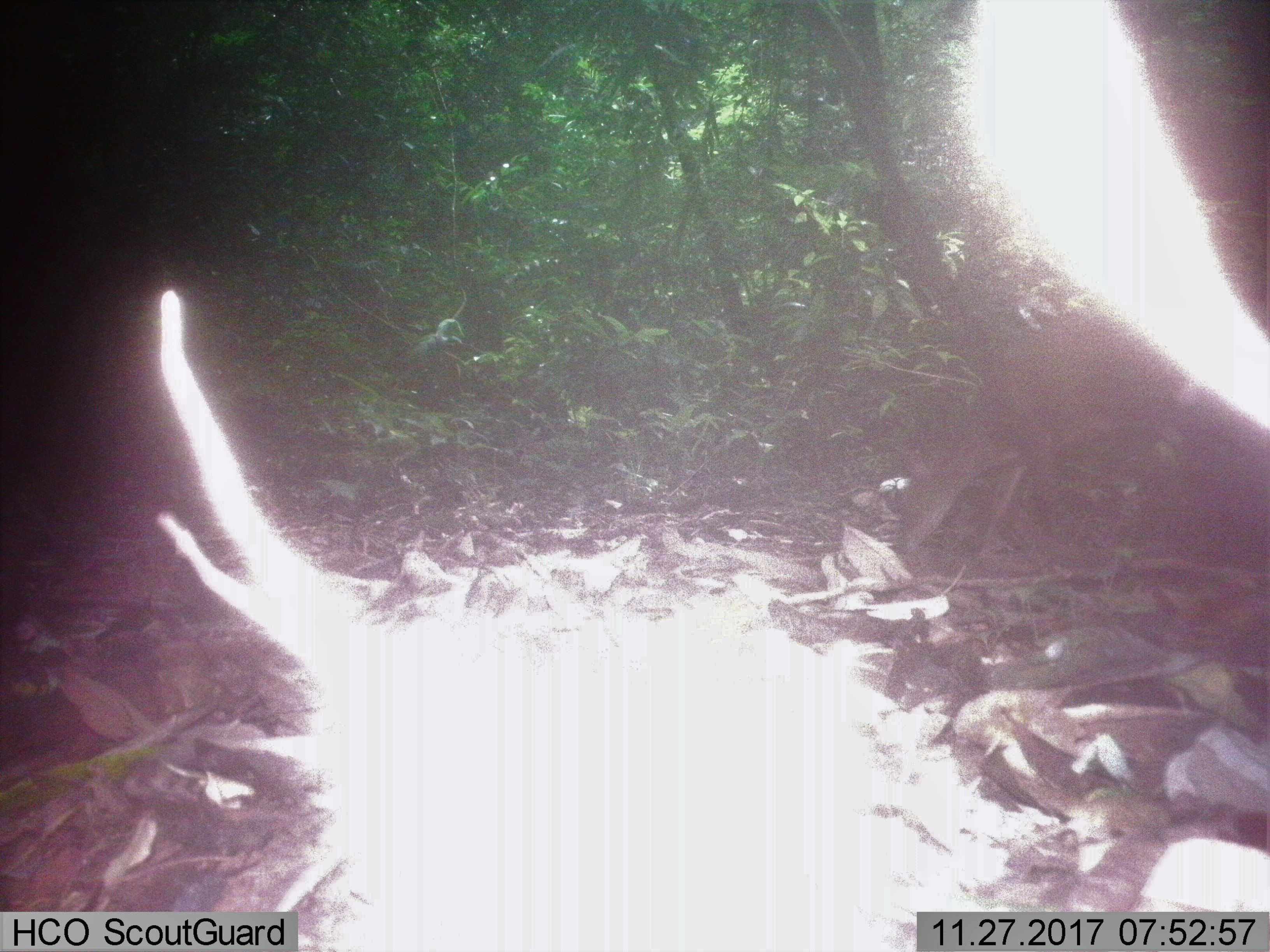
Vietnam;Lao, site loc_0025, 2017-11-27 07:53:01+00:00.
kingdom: Animalia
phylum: Chordata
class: Mammalia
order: Artiodactyla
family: Cervidae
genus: Muntiacus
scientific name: Muntiacus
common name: muntjacs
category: unidentified muntjac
Unidentified muntjac (muntjacs) (Muntiacus). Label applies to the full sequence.